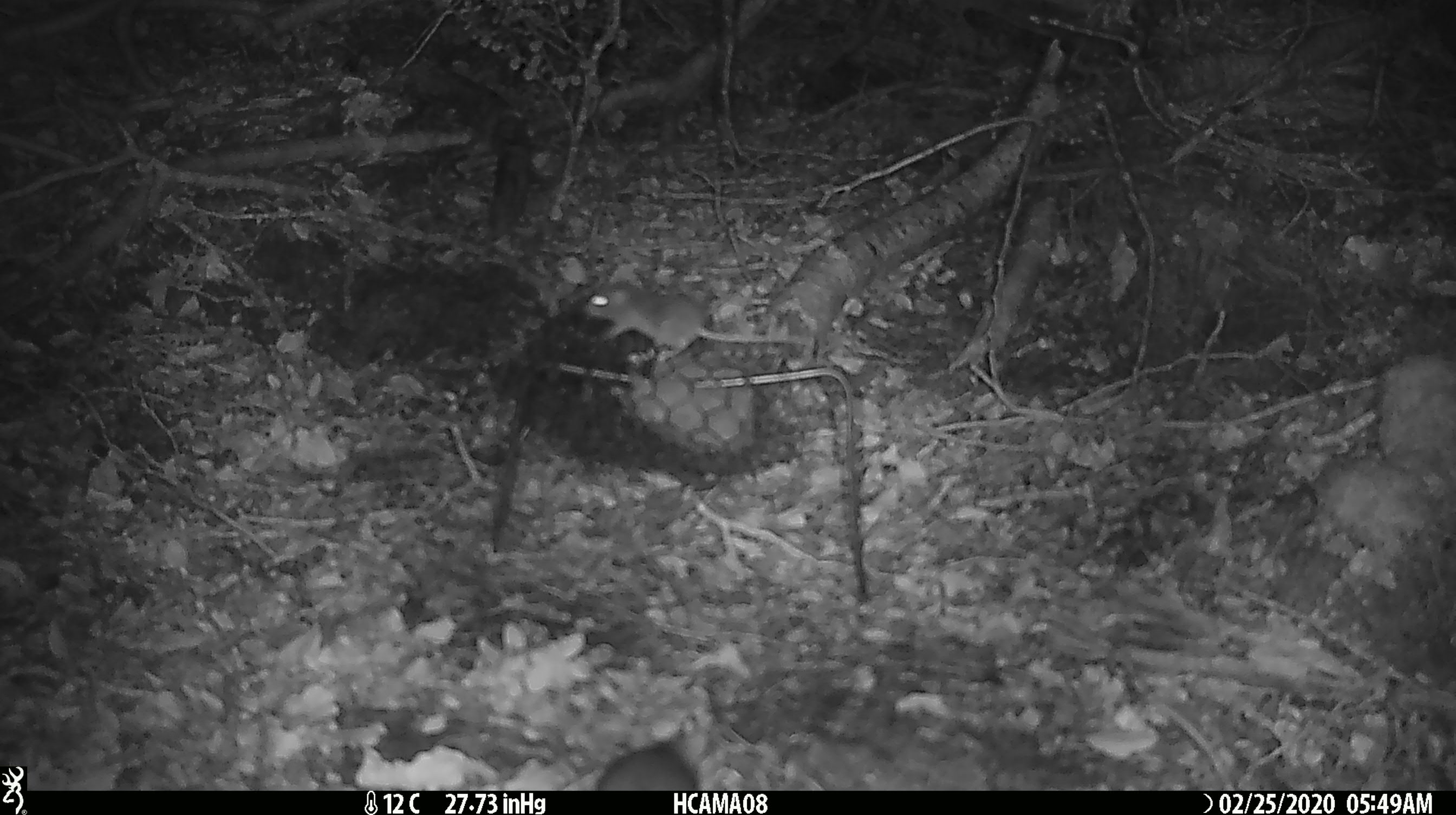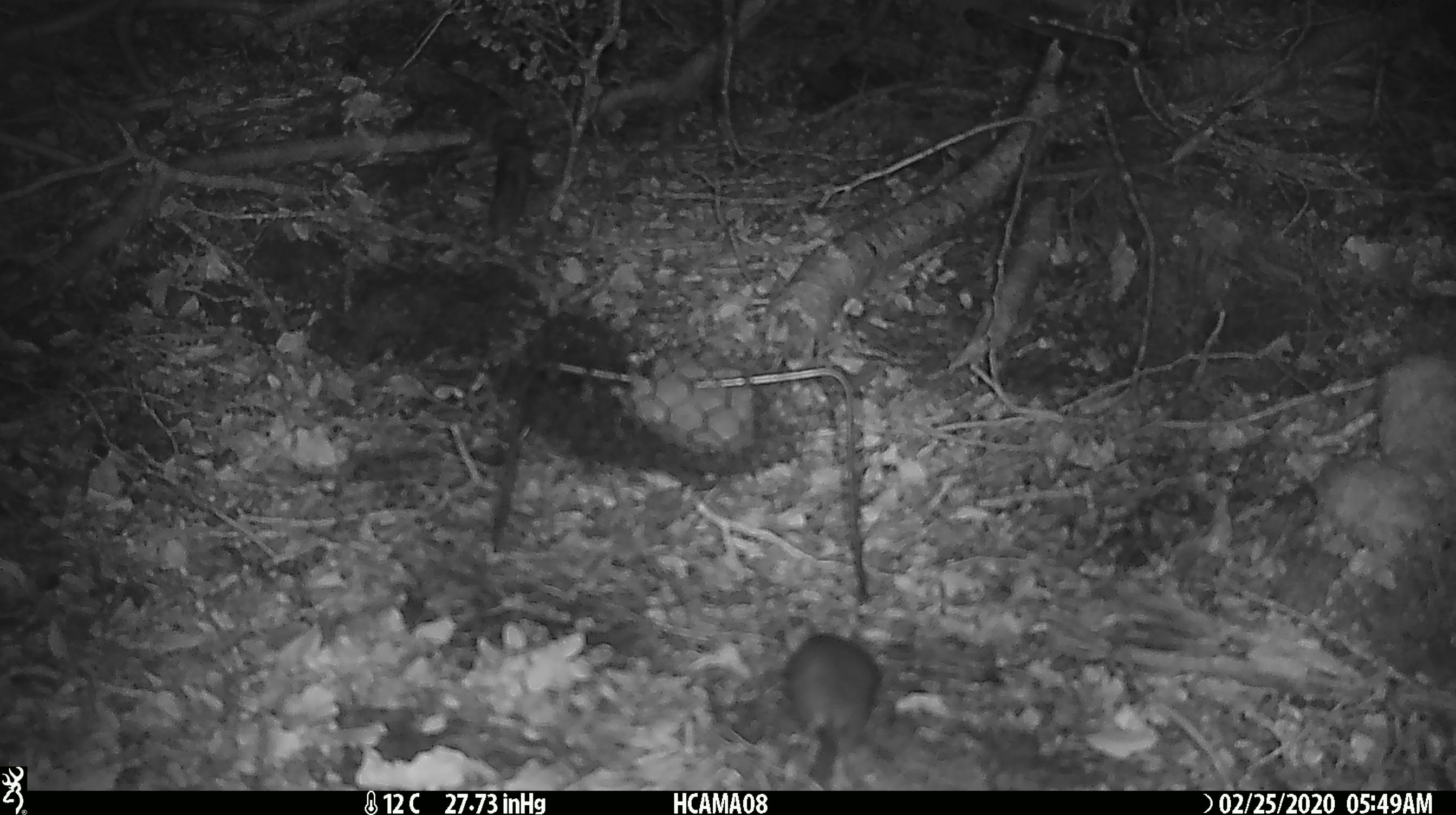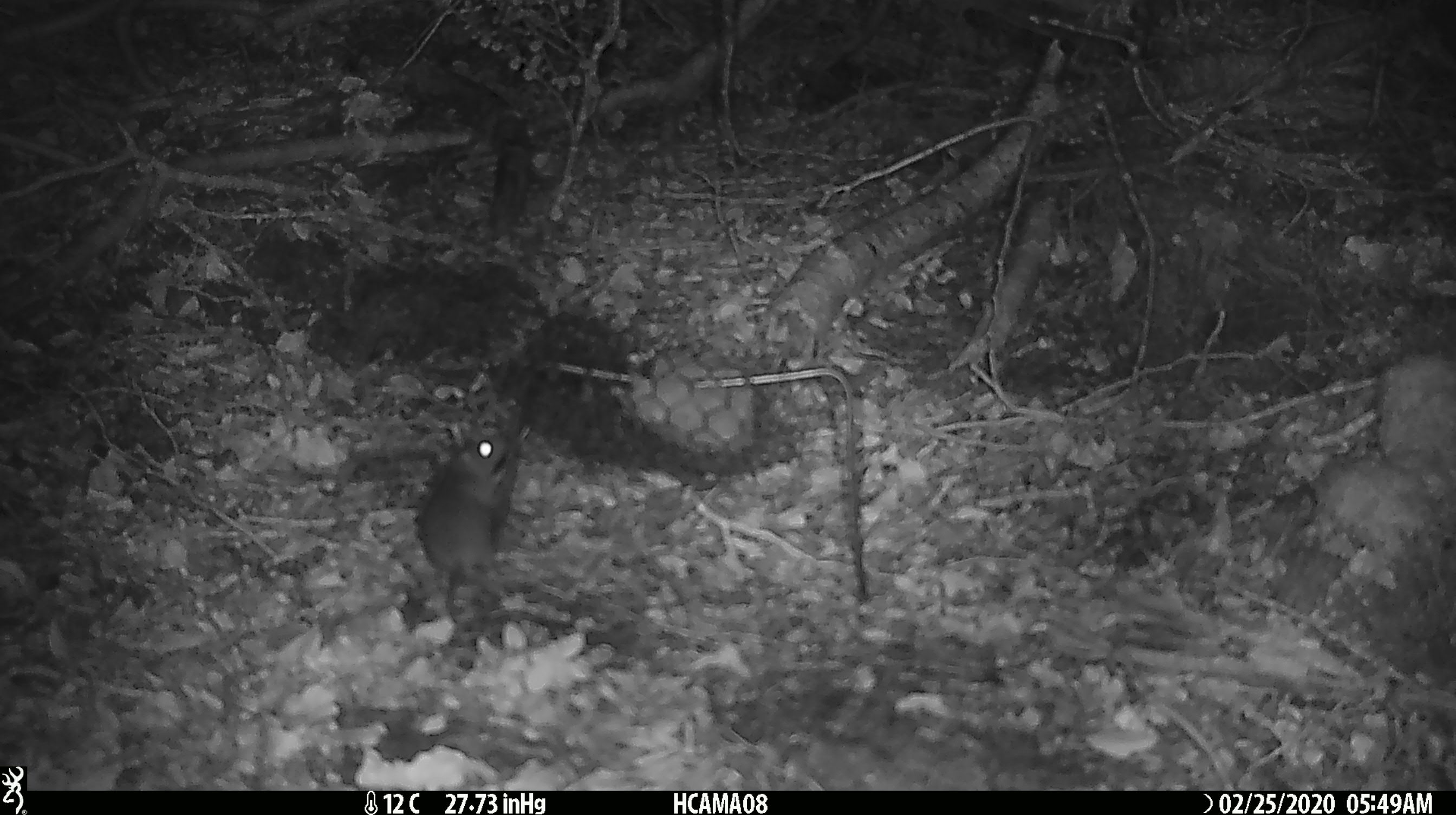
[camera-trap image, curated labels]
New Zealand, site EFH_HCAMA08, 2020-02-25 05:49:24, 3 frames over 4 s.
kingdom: Animalia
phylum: Chordata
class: Mammalia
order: Rodentia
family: Muridae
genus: Mus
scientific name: Mus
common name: mouse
Mouse (Mus).